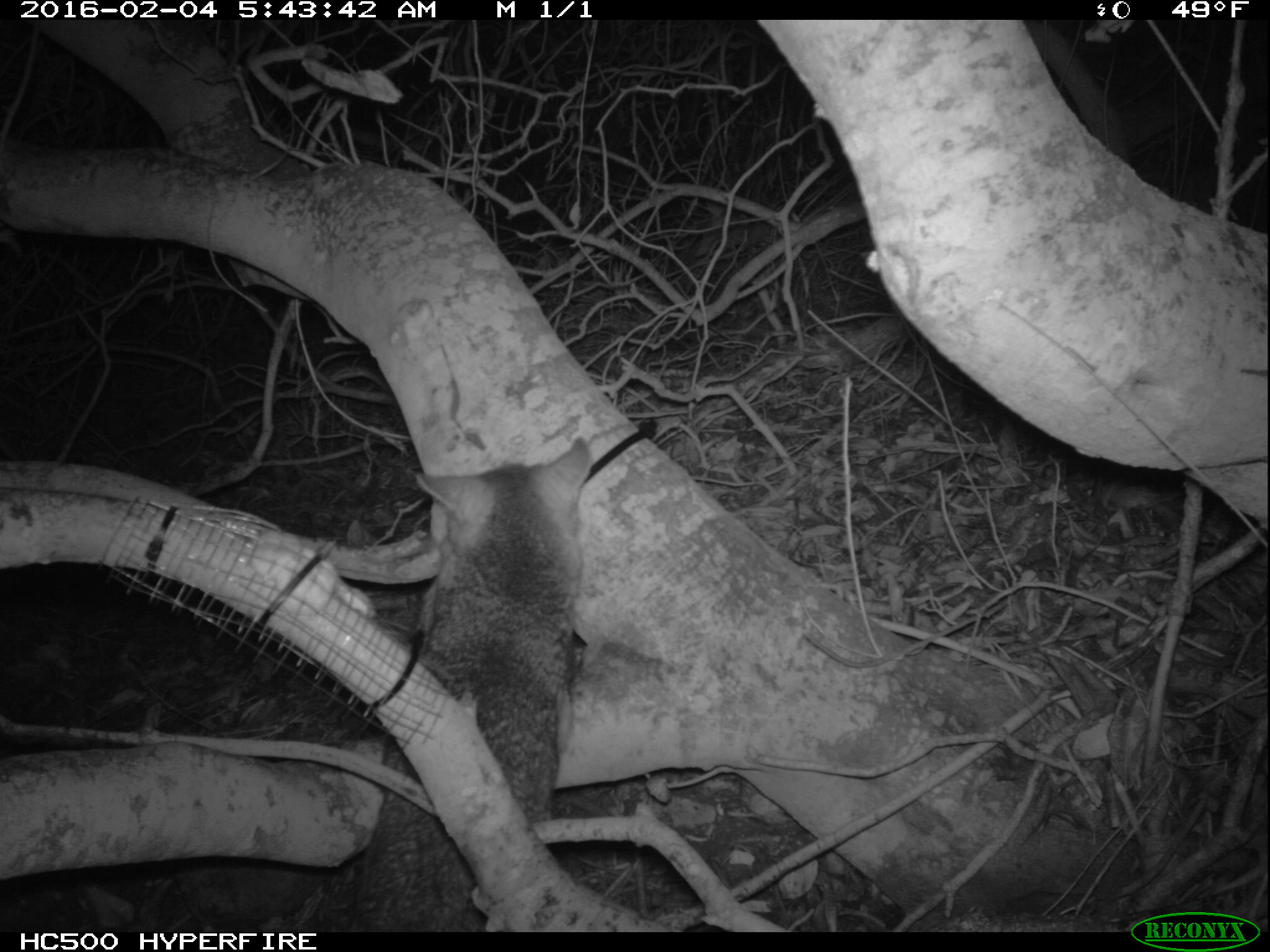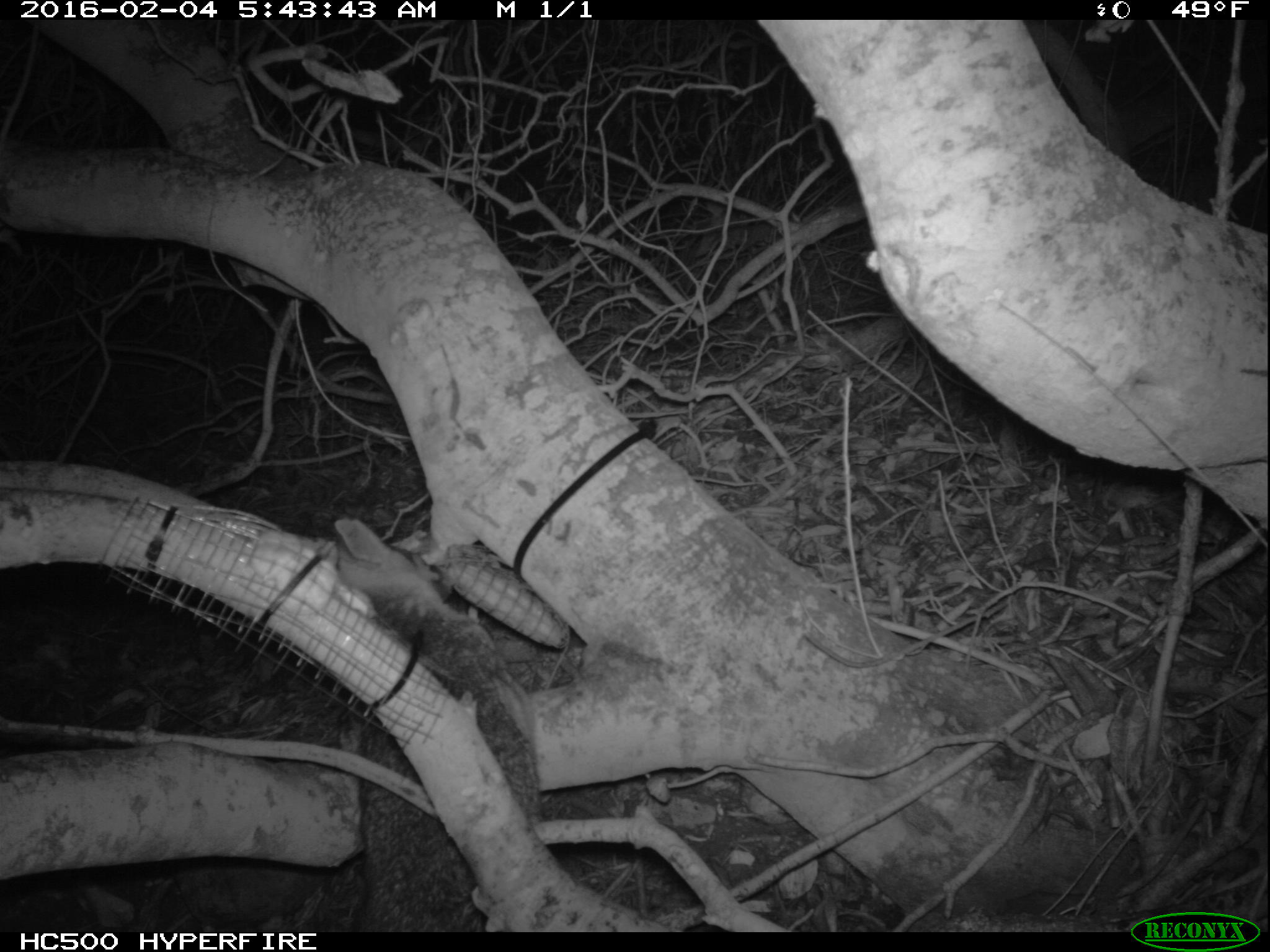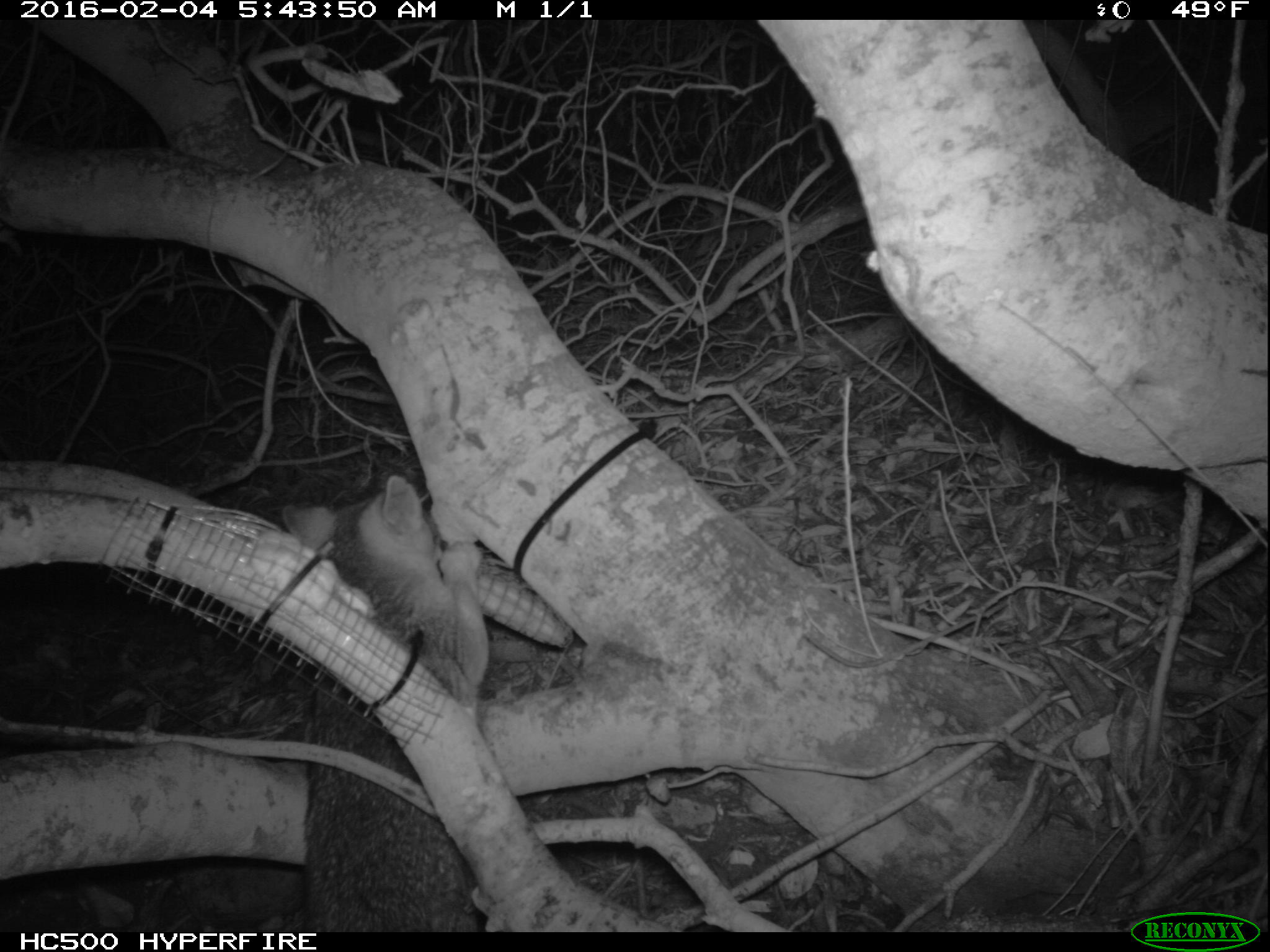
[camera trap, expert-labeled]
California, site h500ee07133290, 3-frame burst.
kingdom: Animalia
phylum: Chordata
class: Mammalia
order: Carnivora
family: Canidae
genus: Urocyon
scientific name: Urocyon littoralis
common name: island fox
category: fox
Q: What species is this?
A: Fox (island fox) (Urocyon littoralis).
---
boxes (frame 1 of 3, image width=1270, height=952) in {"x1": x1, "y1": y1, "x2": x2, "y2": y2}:
fox: {"x1": 288, "y1": 436, "x2": 595, "y2": 934}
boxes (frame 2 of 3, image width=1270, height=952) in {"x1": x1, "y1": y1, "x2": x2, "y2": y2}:
fox: {"x1": 334, "y1": 515, "x2": 542, "y2": 932}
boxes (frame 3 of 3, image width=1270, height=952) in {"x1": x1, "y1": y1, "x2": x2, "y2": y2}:
fox: {"x1": 281, "y1": 476, "x2": 491, "y2": 932}